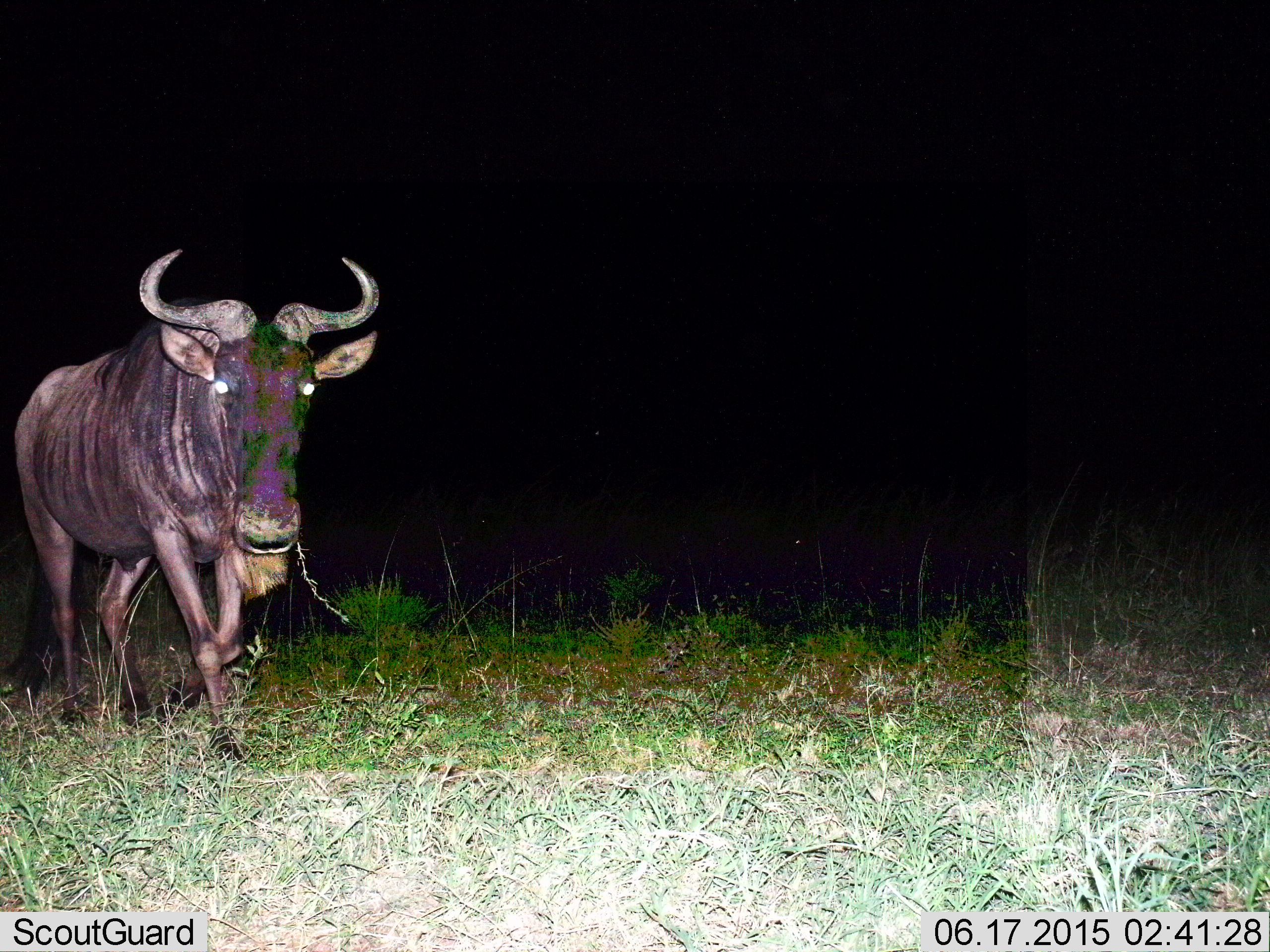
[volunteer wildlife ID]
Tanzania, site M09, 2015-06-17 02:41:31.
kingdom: Animalia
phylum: Chordata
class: Mammalia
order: Artiodactyla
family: Bovidae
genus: Connochaetes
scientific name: Connochaetes taurinus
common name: blue wildebeest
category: wildebeest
Wildebeest (blue wildebeest) (Connochaetes taurinus), count 1. Behavior (volunteer vote fractions): standing 20%, resting 0%, moving 80%, interacting 0%. Young present (vote fraction): 0%. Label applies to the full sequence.